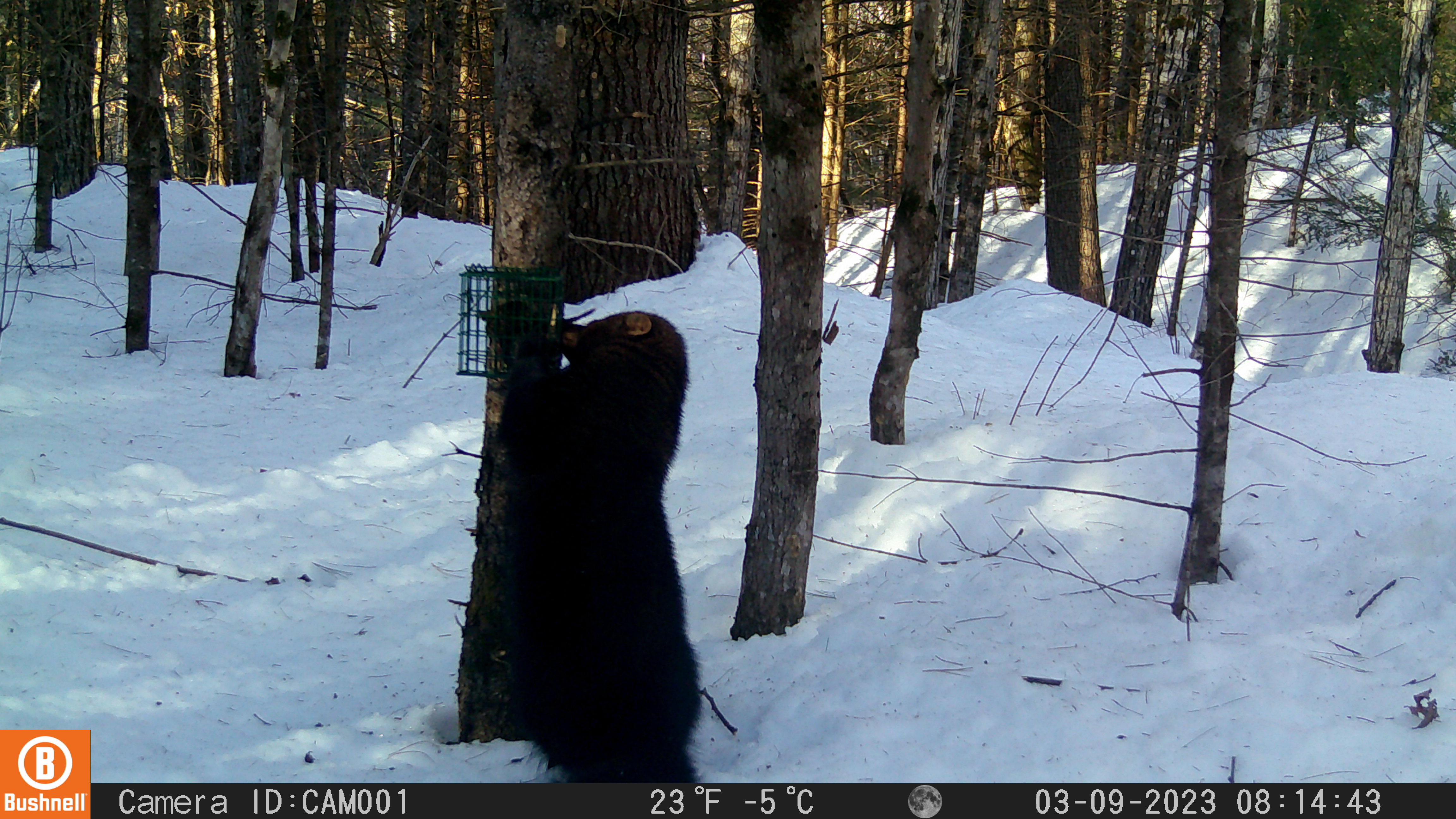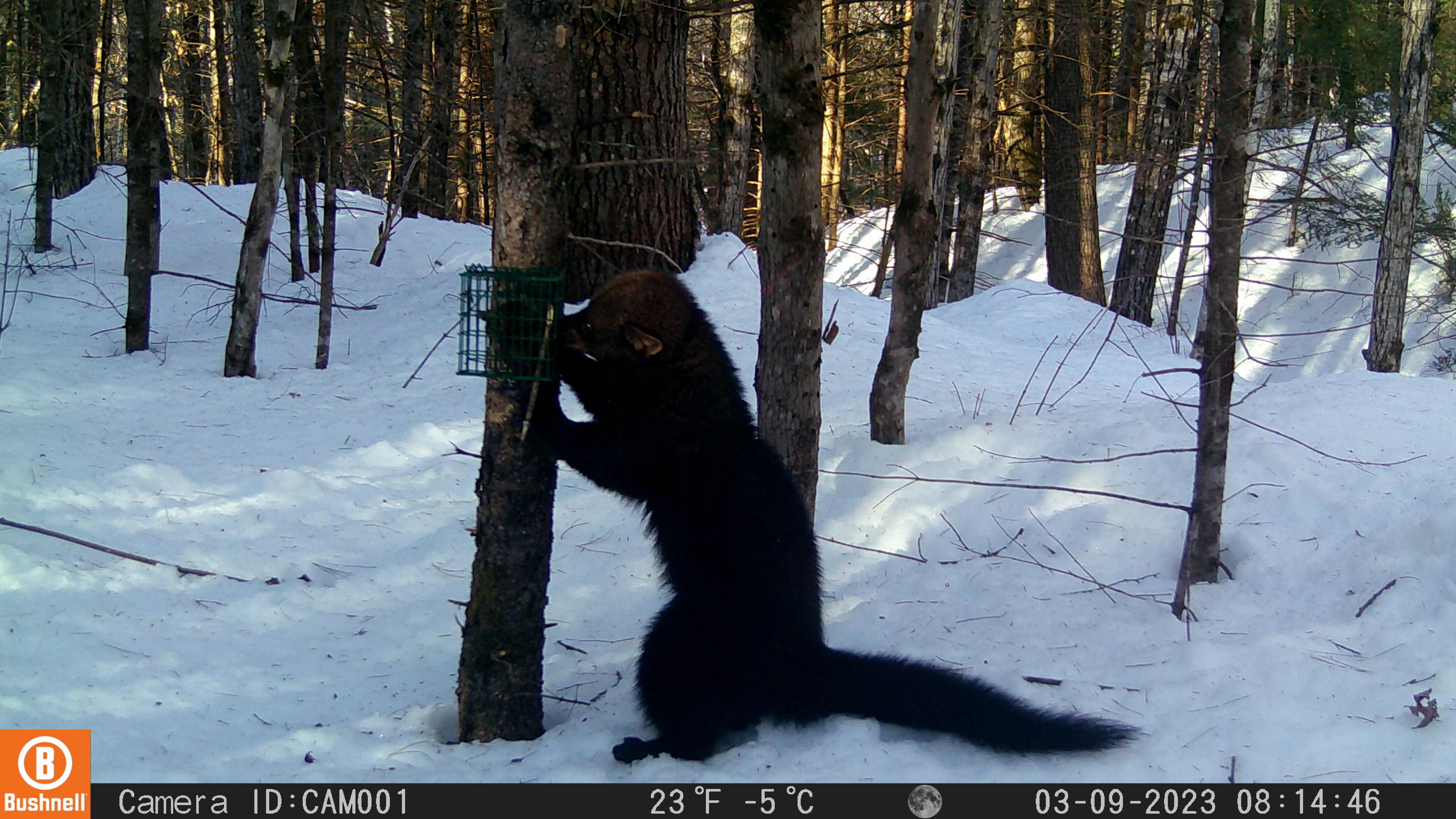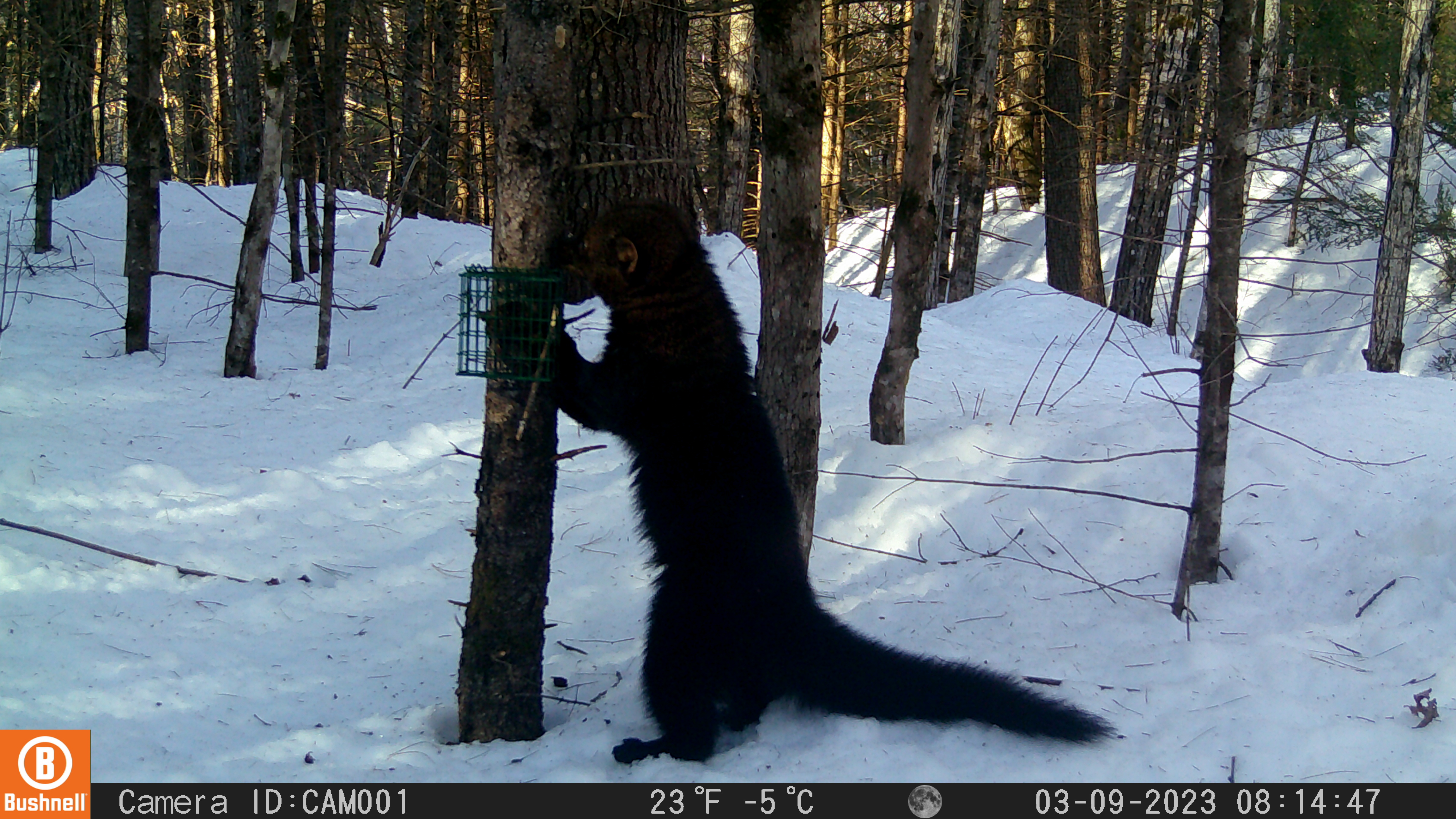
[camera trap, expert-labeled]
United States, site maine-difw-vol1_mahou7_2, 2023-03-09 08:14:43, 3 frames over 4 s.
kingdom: Animalia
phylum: Chordata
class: Mammalia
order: Carnivora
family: Mustelidae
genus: Pekania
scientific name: Pekania pennanti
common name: fisher